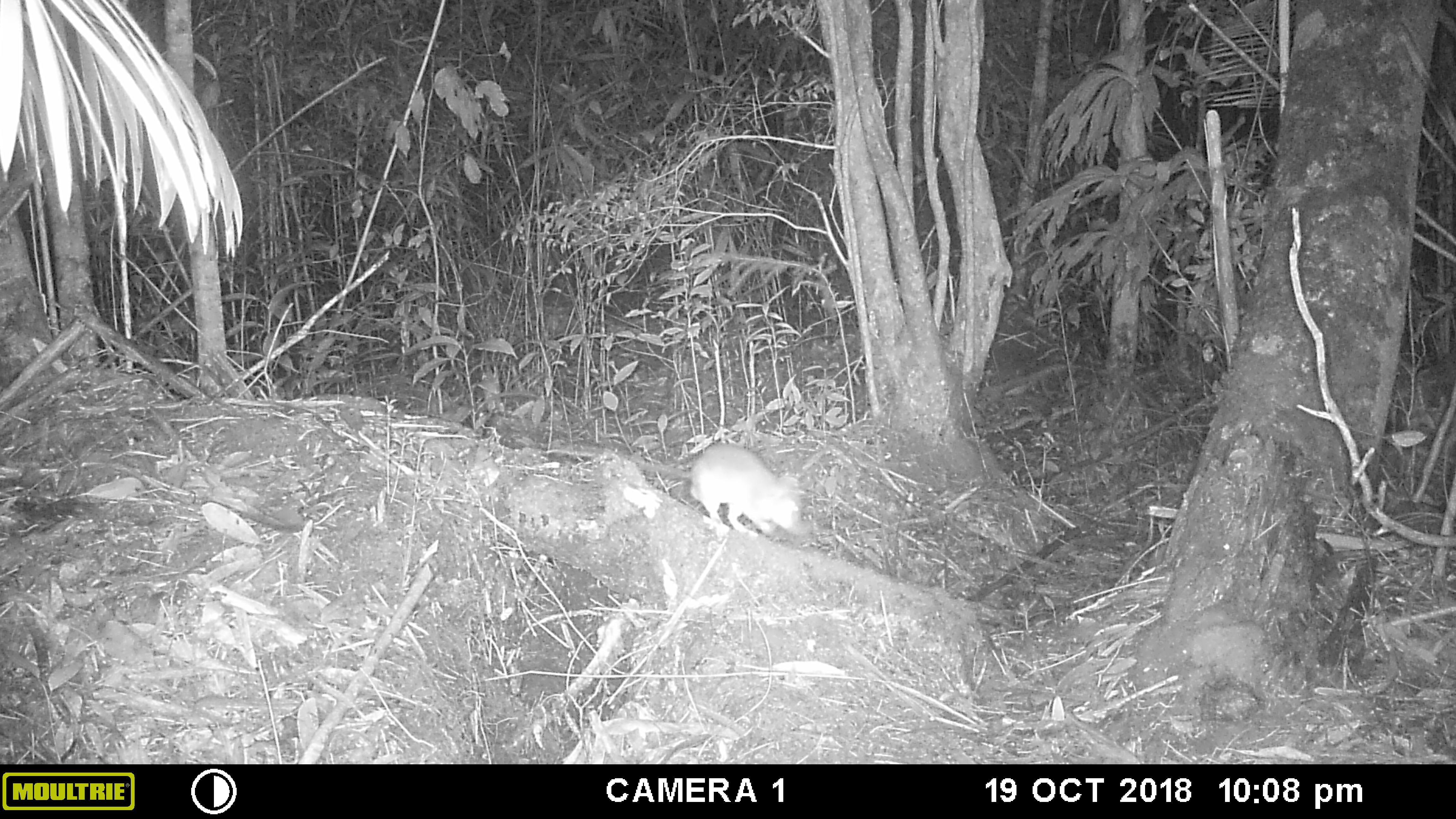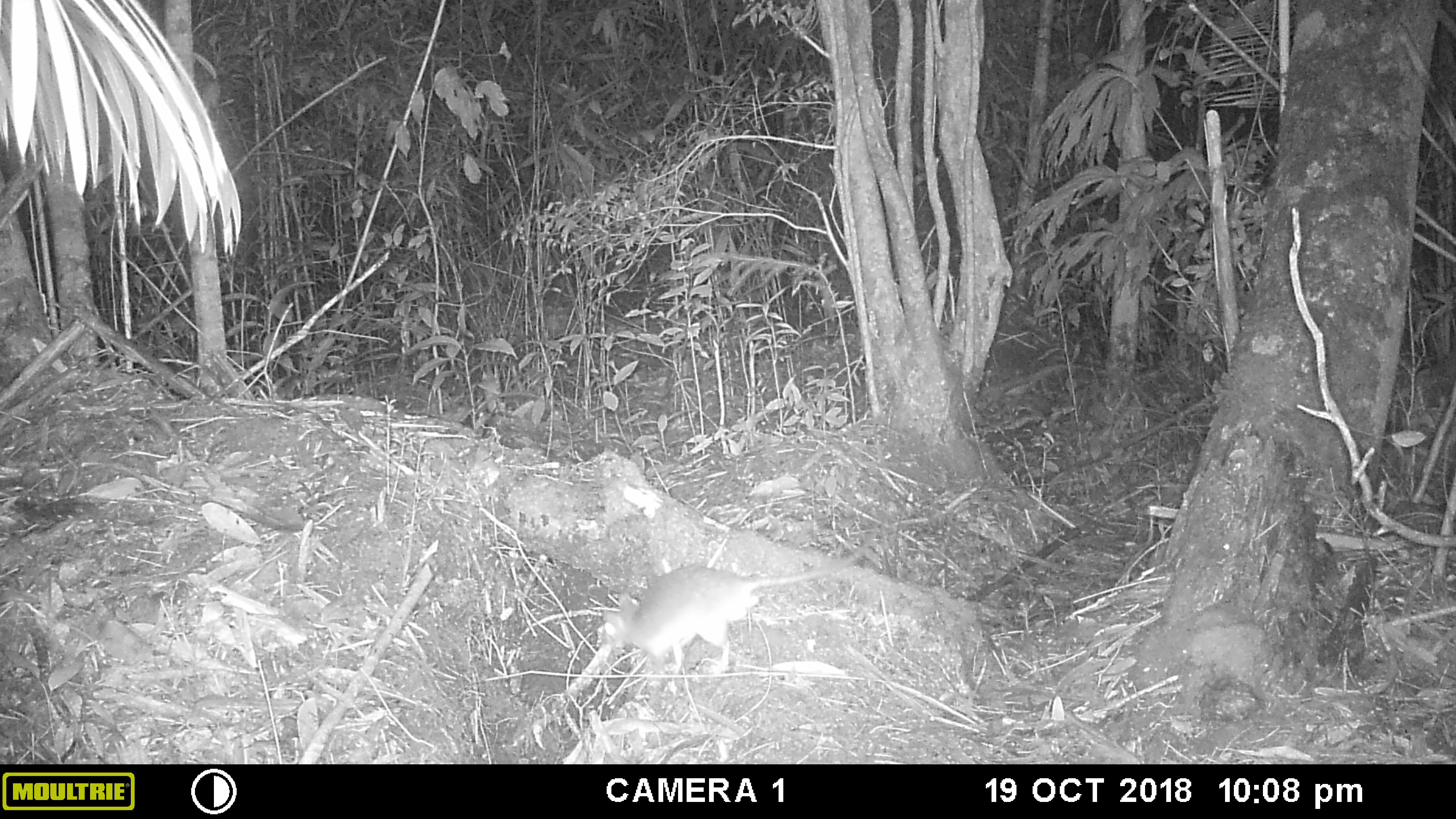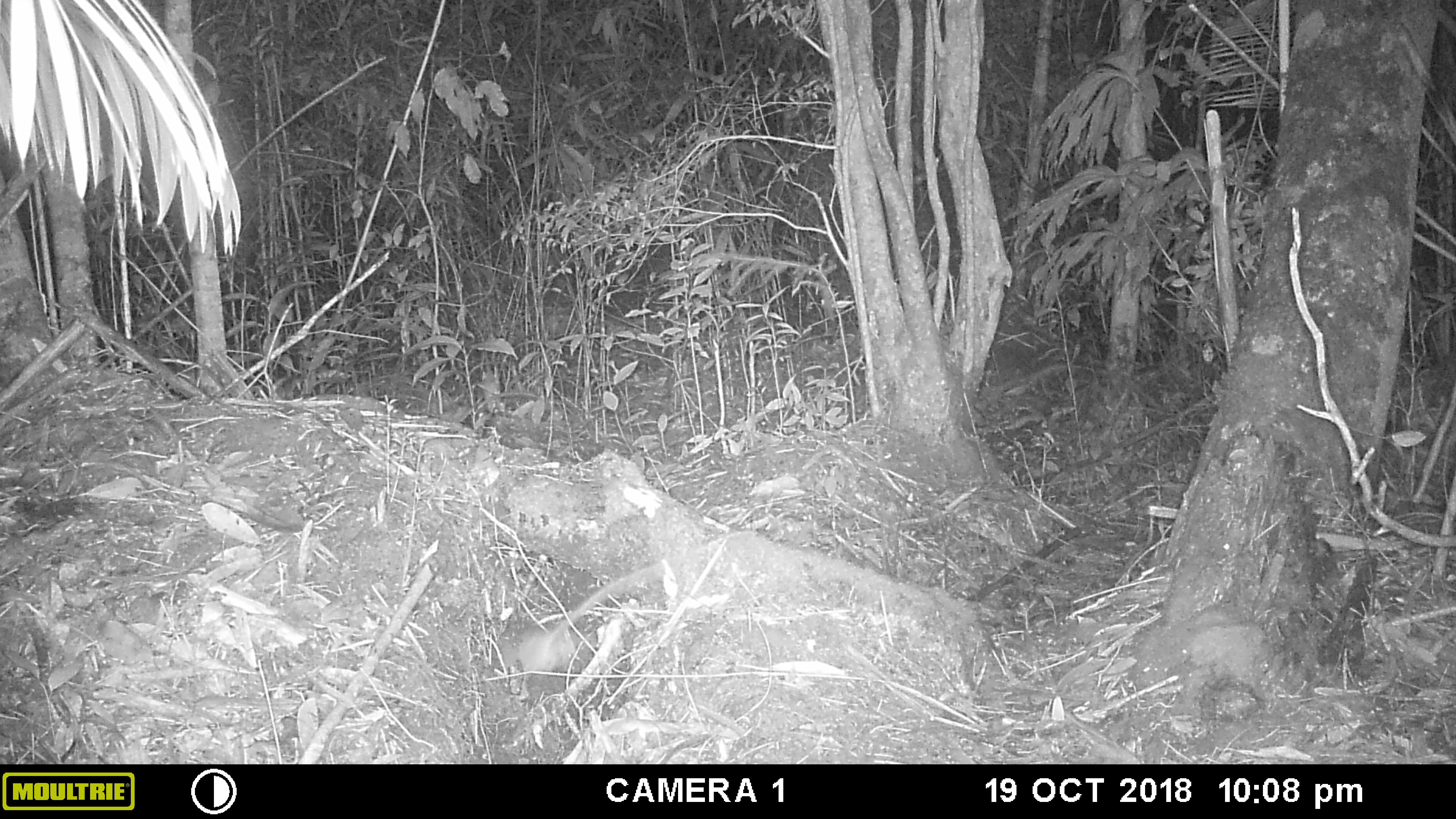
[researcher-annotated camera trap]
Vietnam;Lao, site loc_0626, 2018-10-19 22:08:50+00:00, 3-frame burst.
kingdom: Animalia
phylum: Chordata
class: Mammalia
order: Rodentia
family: Muridae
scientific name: Muridae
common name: old-world mice and rats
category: unidentified murid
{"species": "unidentified murid (old-world mice and rats) (Muridae)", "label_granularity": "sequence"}